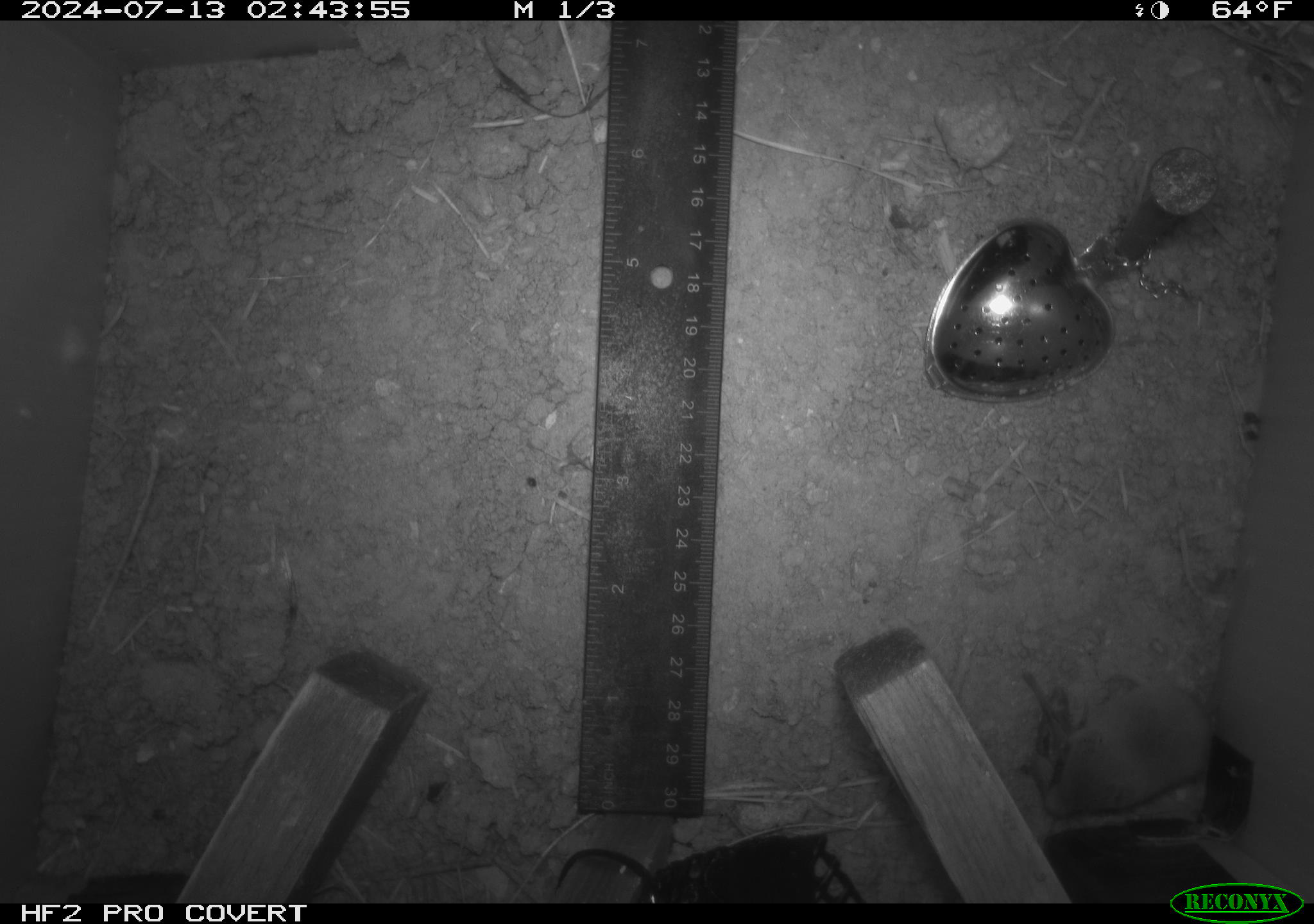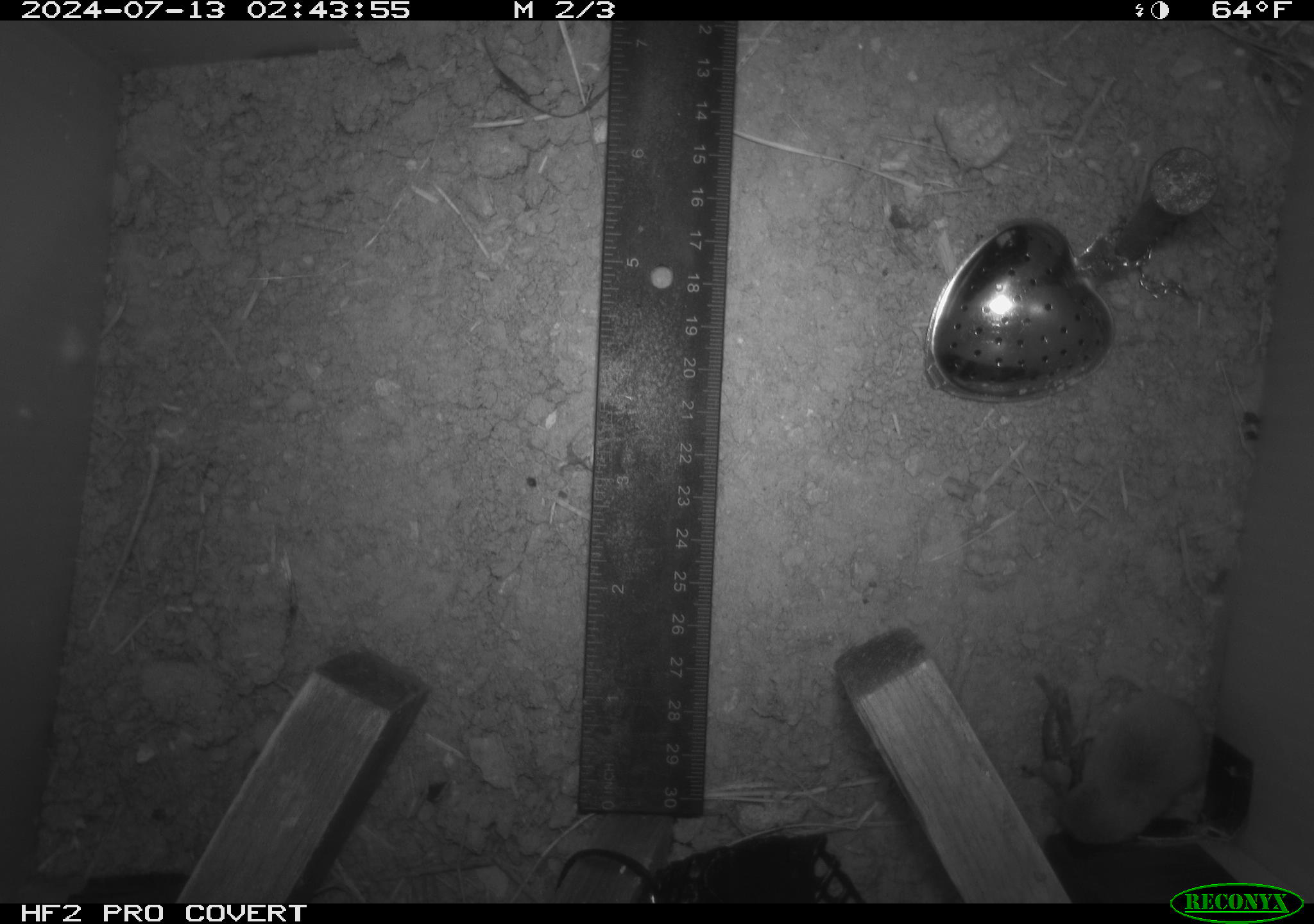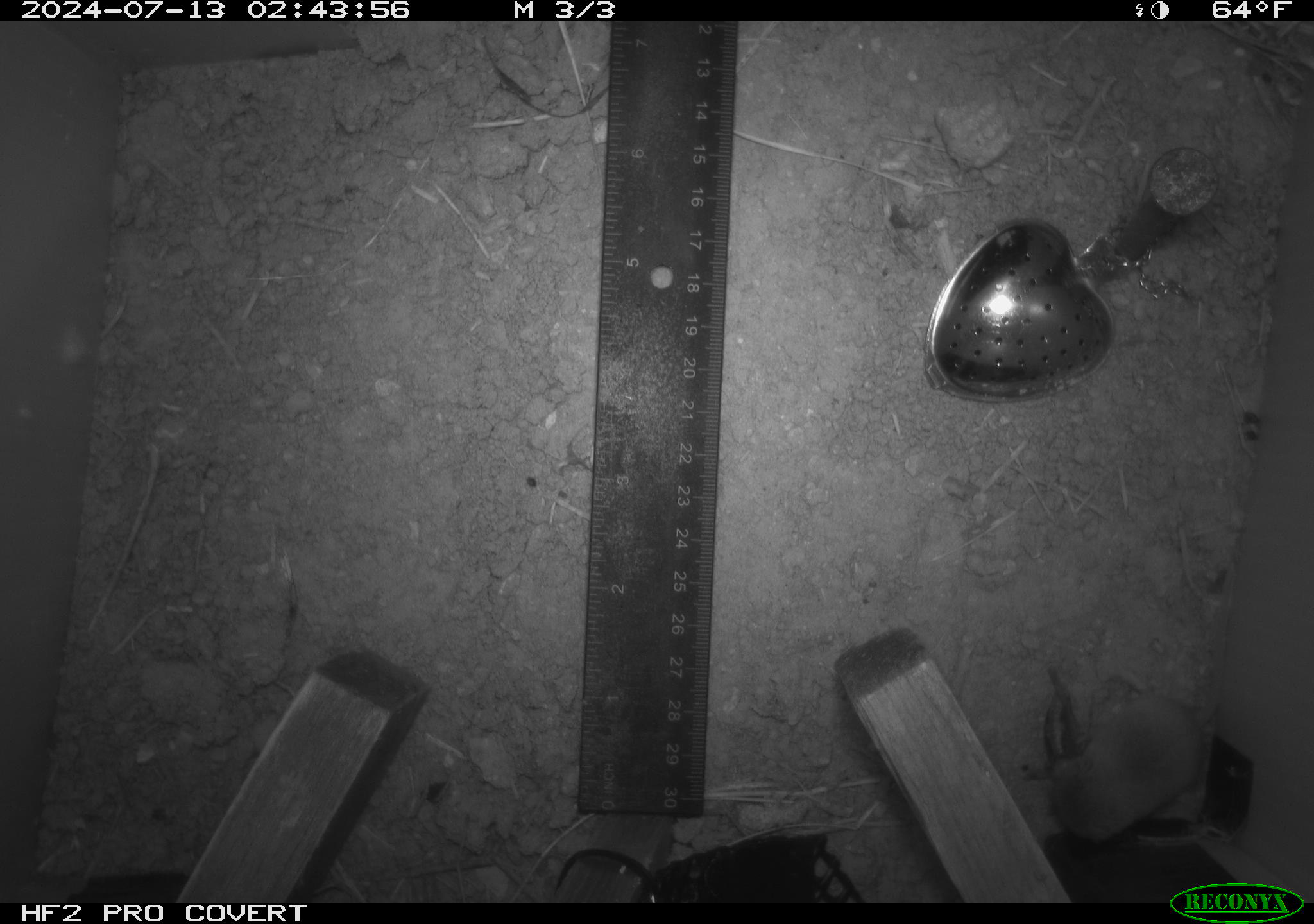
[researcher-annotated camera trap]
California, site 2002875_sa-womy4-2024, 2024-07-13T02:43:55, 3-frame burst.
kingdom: Animalia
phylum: Chordata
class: Mammalia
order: Eulipotyphla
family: Soricidae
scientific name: Soricidae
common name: shrews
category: soricidae family